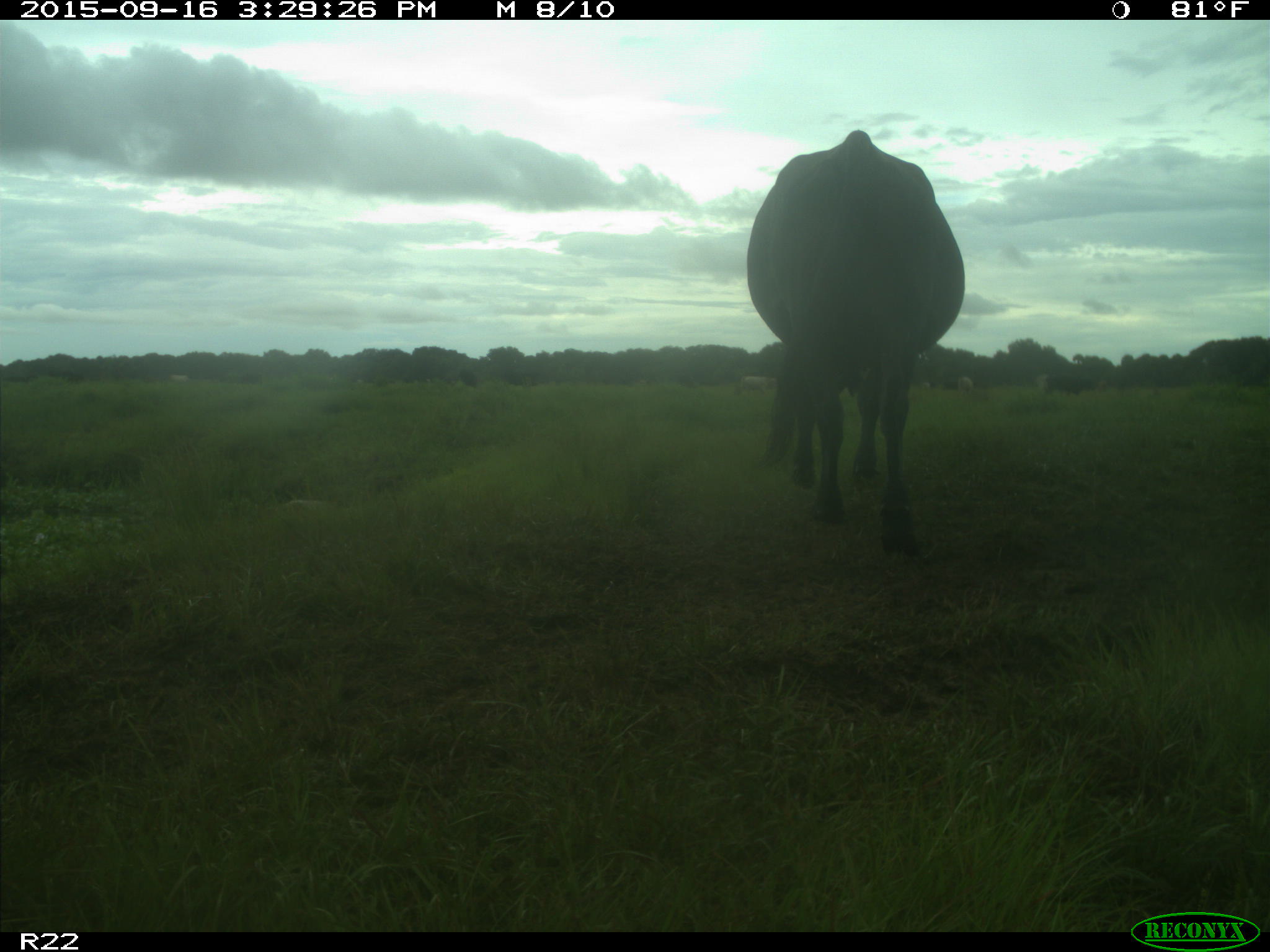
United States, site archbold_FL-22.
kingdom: Animalia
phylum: Chordata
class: Mammalia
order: Artiodactyla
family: Bovidae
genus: Bos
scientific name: Bos taurus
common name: domestic cow